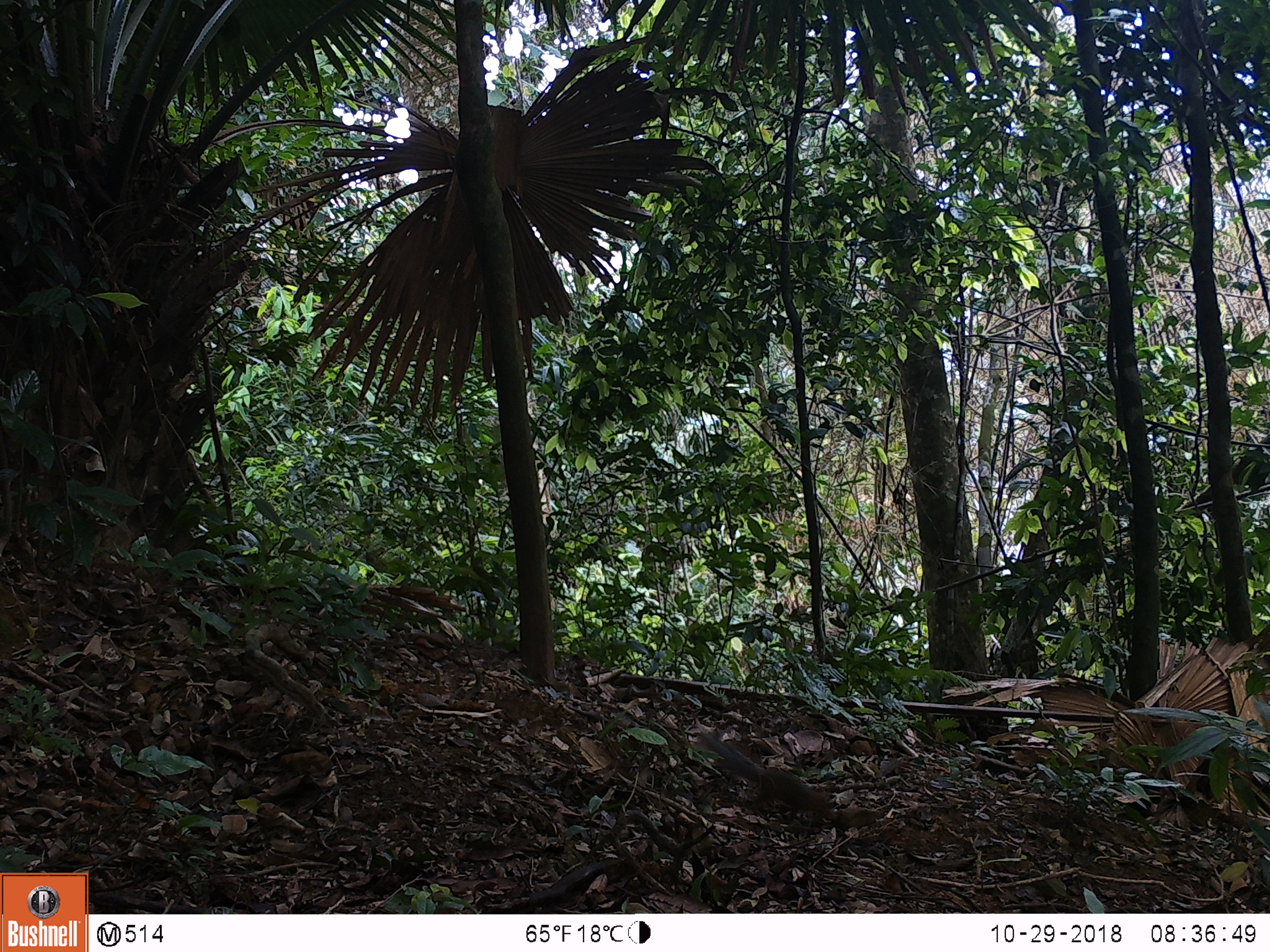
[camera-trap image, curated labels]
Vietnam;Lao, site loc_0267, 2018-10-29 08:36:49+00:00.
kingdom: Animalia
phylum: Chordata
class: Mammalia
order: Rodentia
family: Sciuridae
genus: Dremomys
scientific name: Dremomys rufigenis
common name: red-cheeked squirrel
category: red cheeked squirrel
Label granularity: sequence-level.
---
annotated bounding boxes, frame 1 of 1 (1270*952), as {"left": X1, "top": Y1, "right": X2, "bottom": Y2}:
red cheeked squirrel: {"left": 699, "top": 730, "right": 837, "bottom": 821}